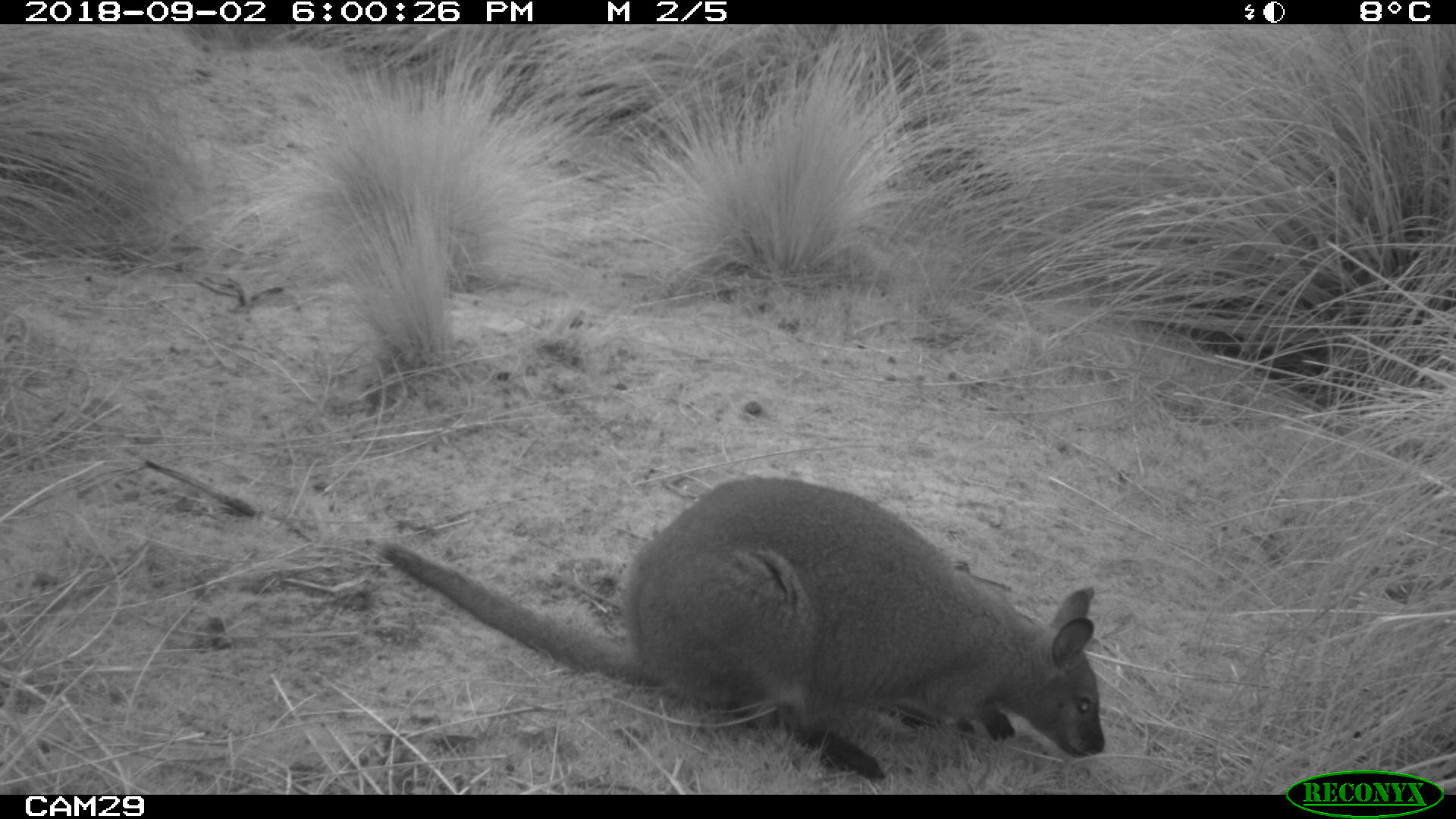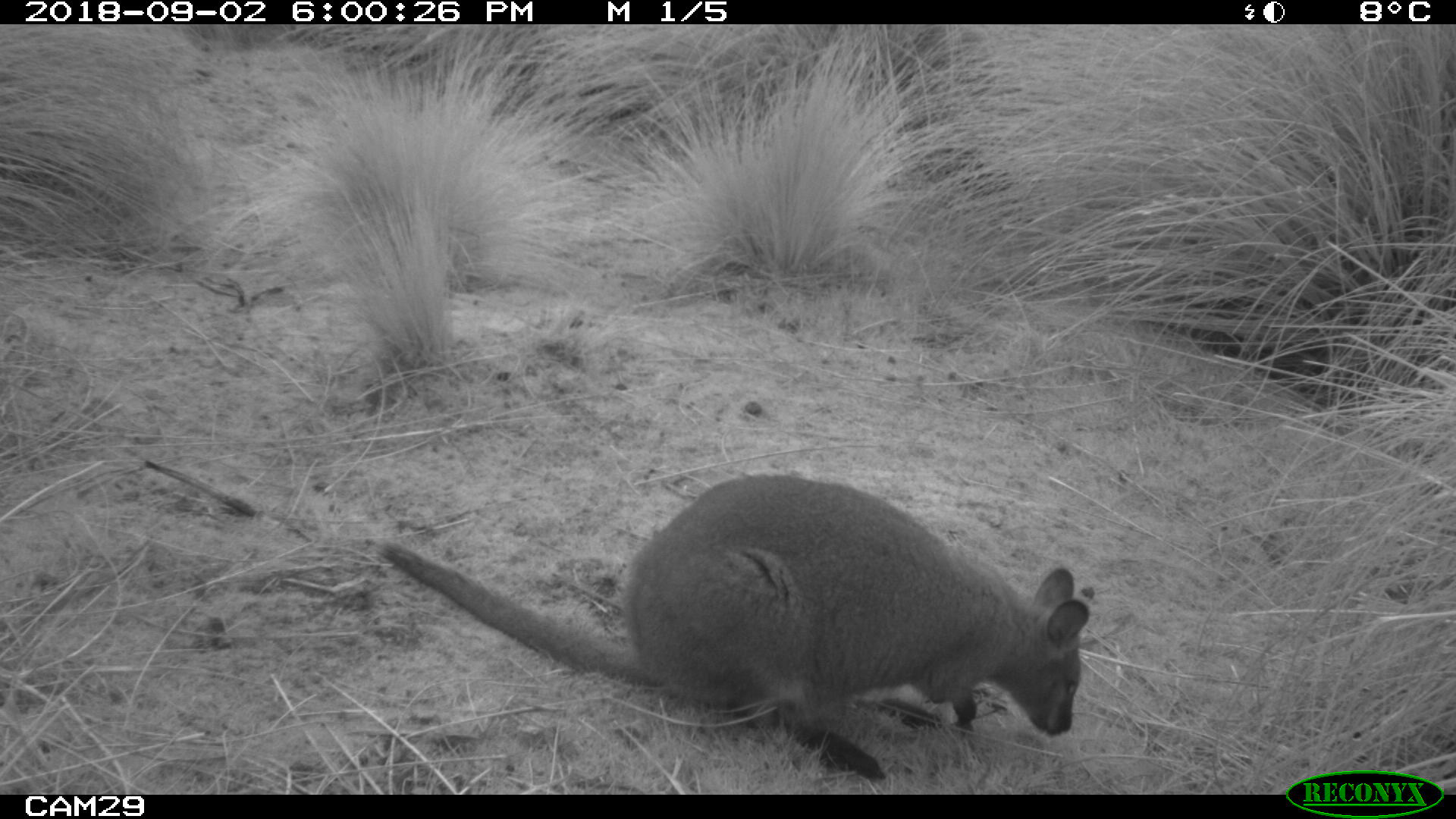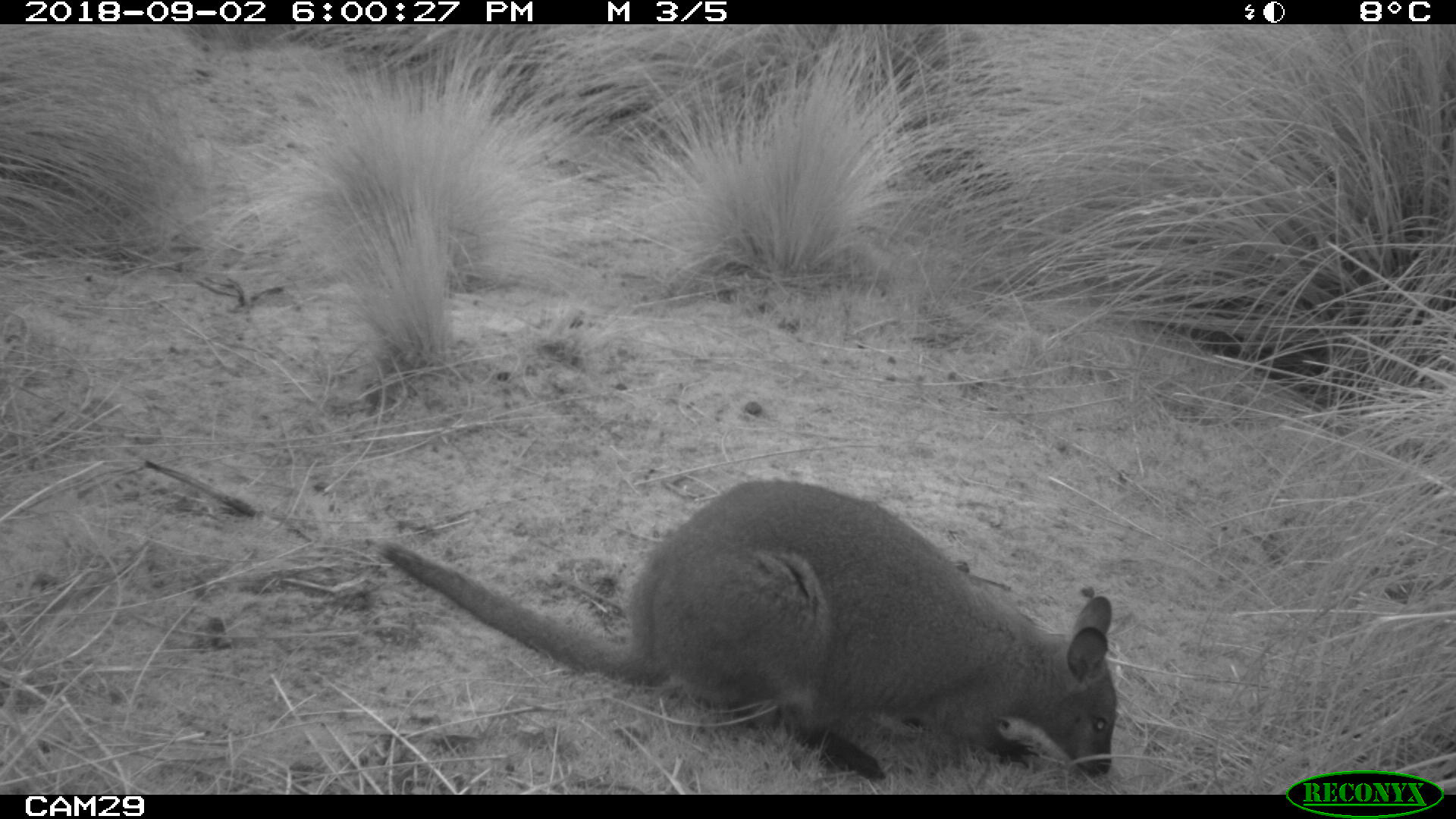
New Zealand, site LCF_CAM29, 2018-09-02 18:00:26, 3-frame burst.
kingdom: Animalia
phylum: Chordata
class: Mammalia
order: Diprotodontia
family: Macropodidae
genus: Notamacropus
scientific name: Notamacropus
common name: wallaby